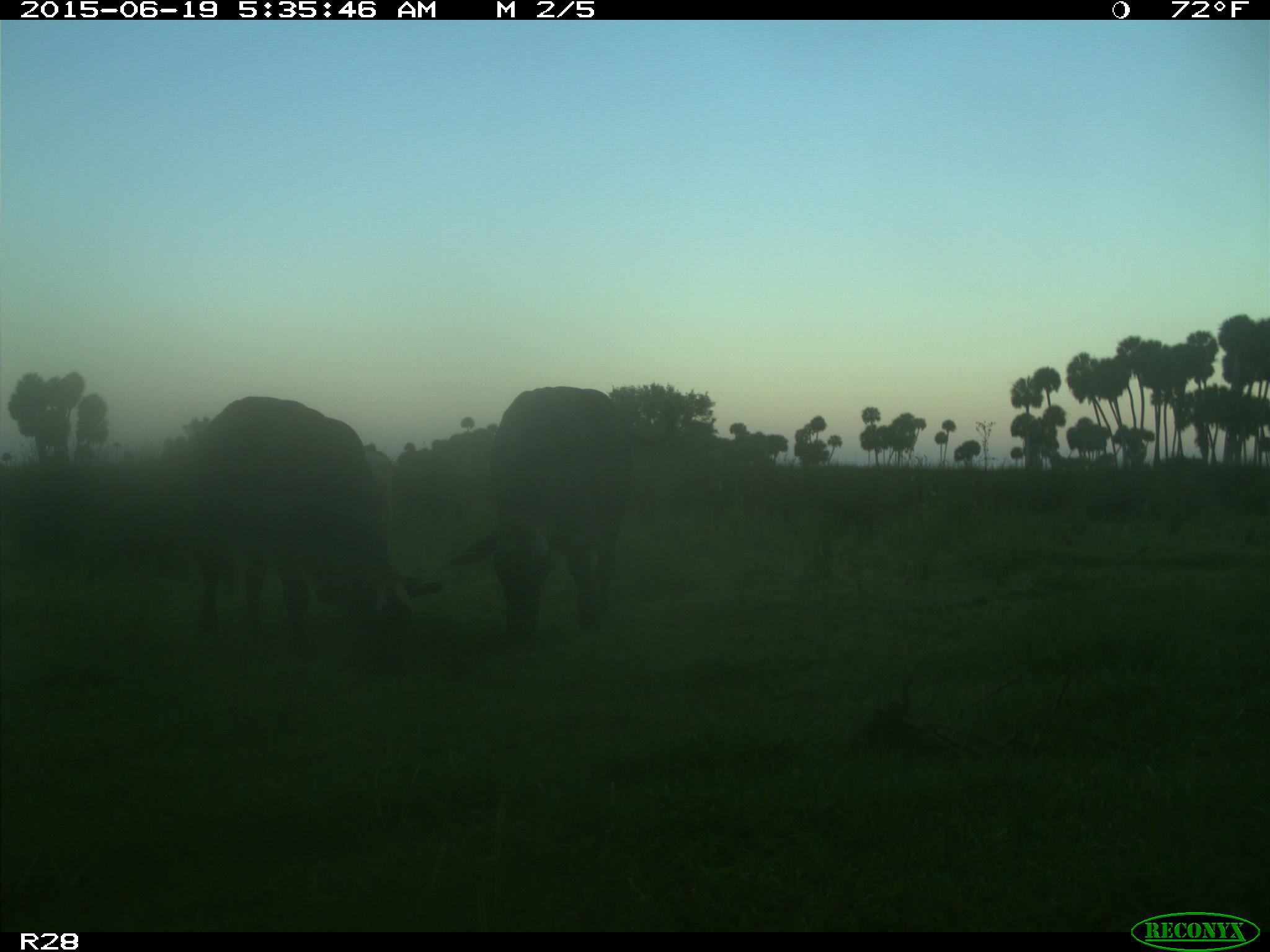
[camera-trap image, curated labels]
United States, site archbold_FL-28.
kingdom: Animalia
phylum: Chordata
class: Mammalia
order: Artiodactyla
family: Bovidae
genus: Bos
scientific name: Bos taurus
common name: domestic cow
Bos taurus (domestic cow).